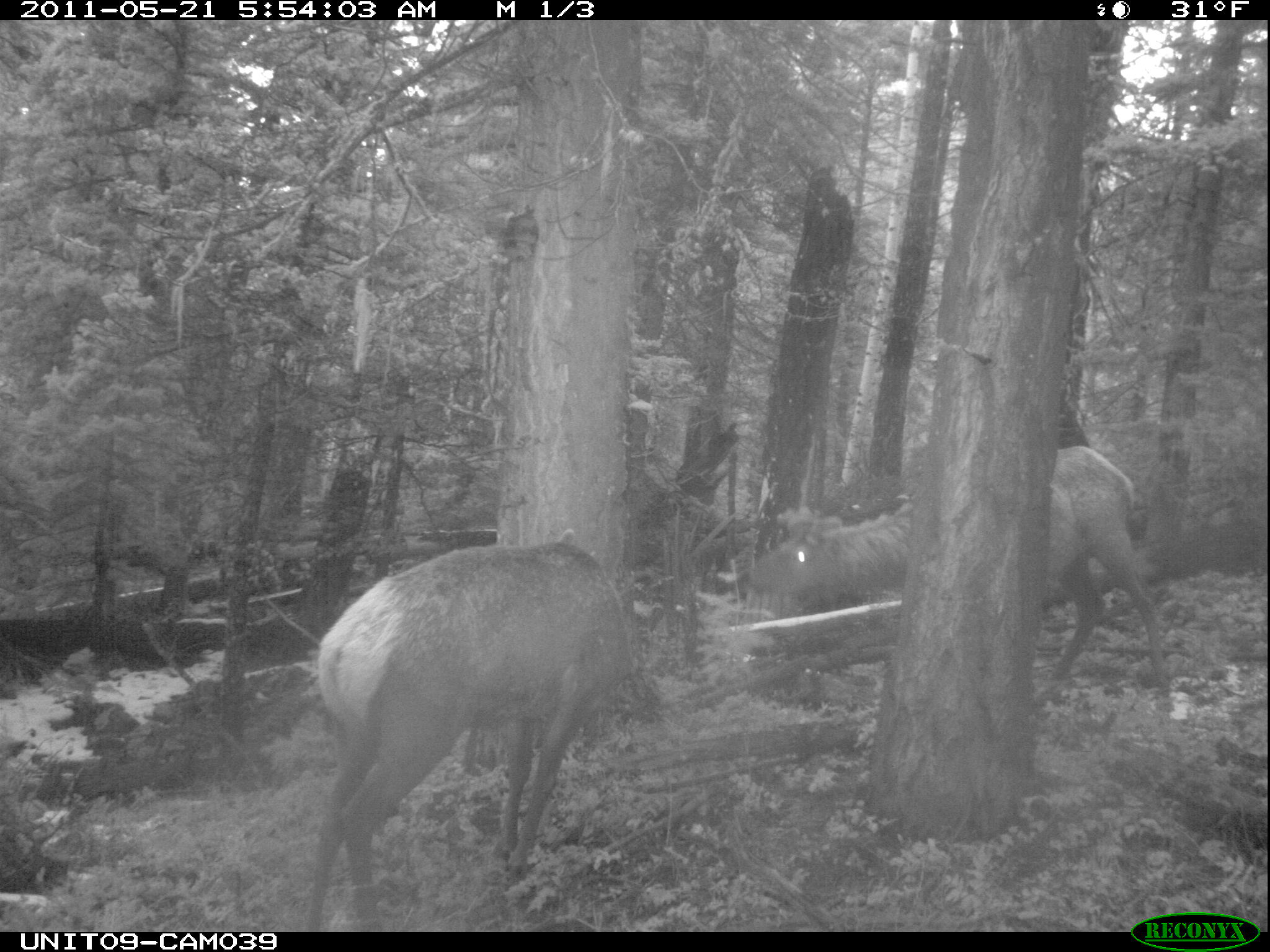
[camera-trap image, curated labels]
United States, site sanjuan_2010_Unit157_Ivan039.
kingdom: Animalia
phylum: Chordata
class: Mammalia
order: Artiodactyla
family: Cervidae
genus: Cervus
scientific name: Cervus elaphus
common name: red deer